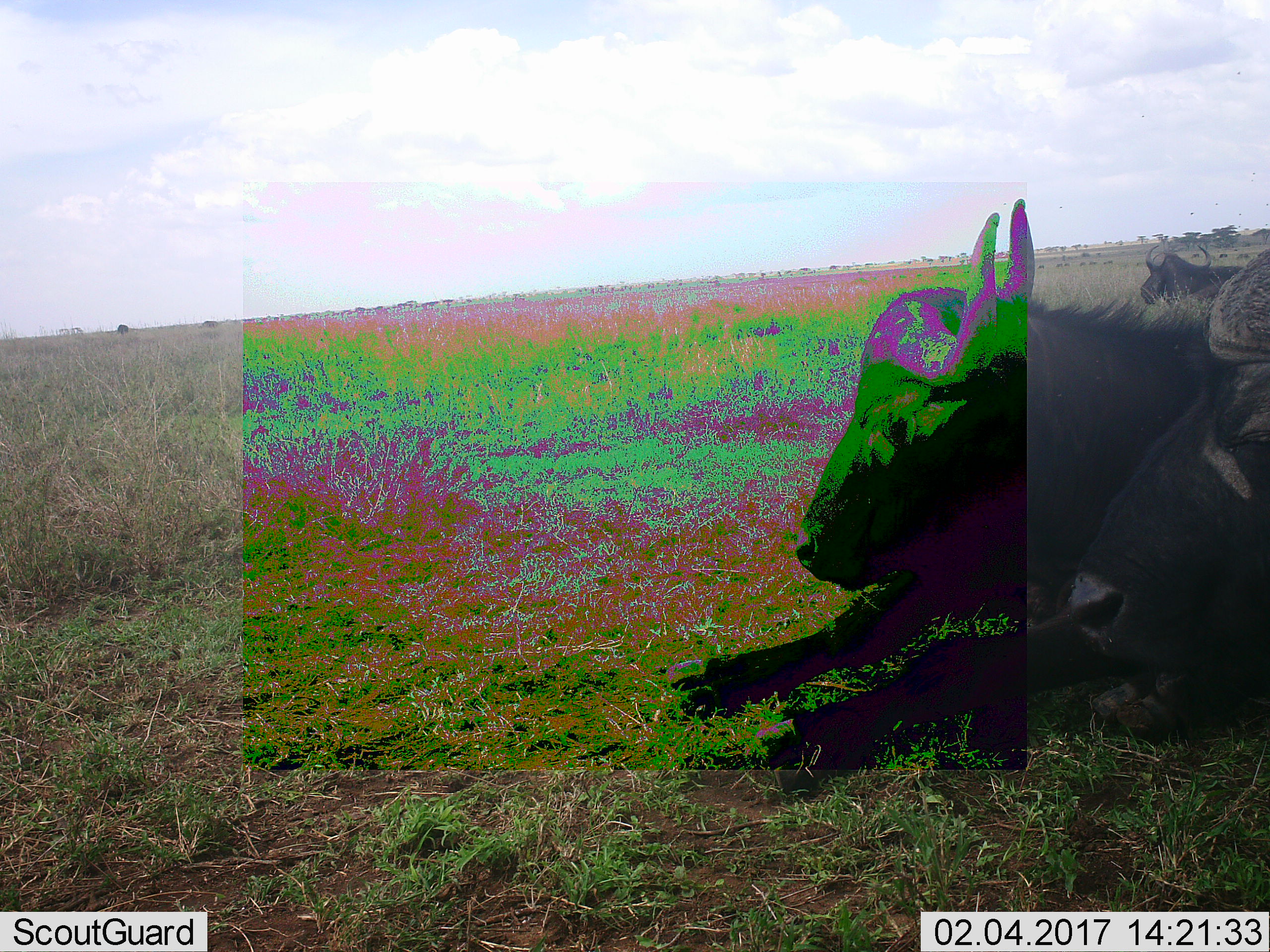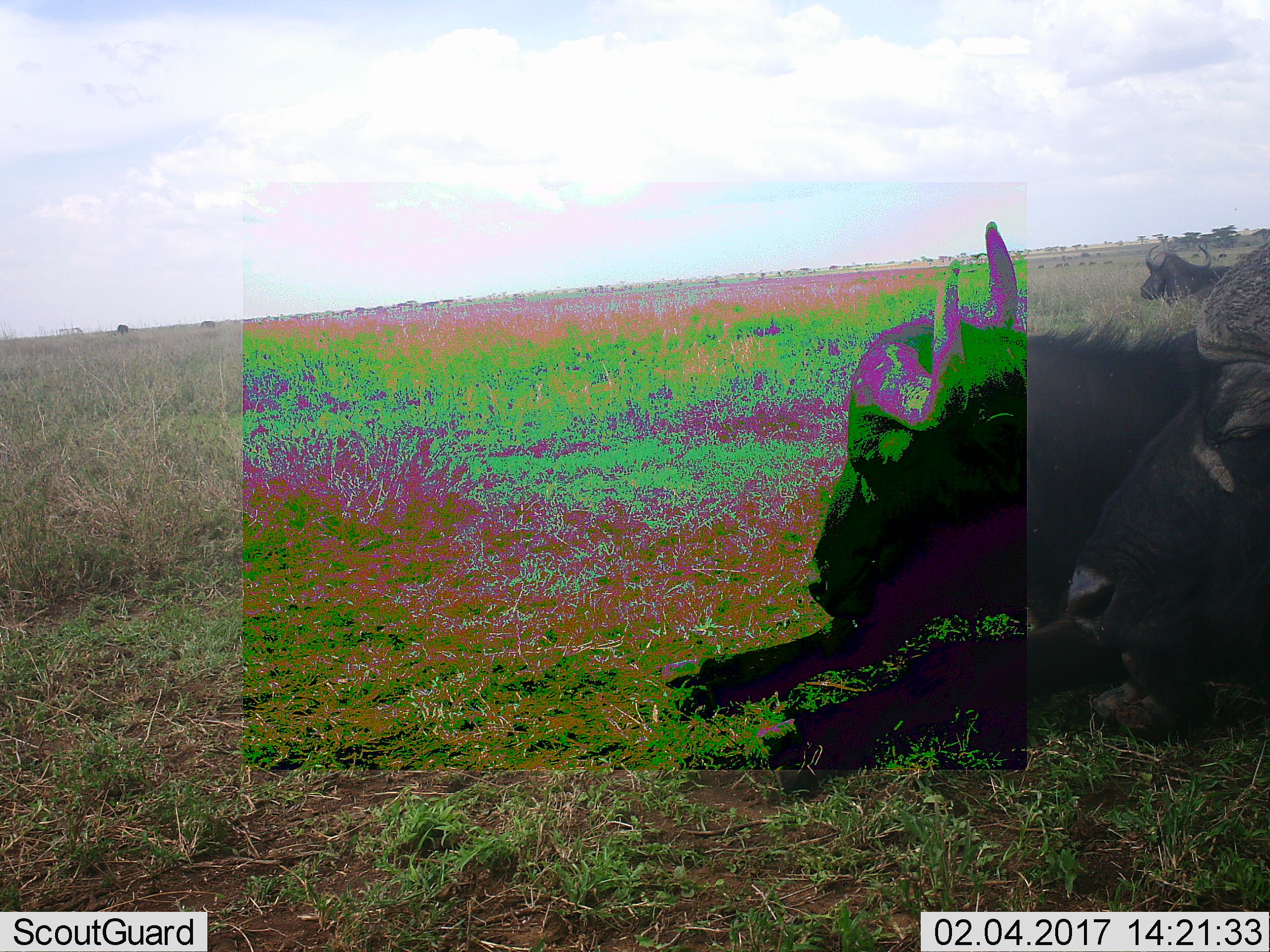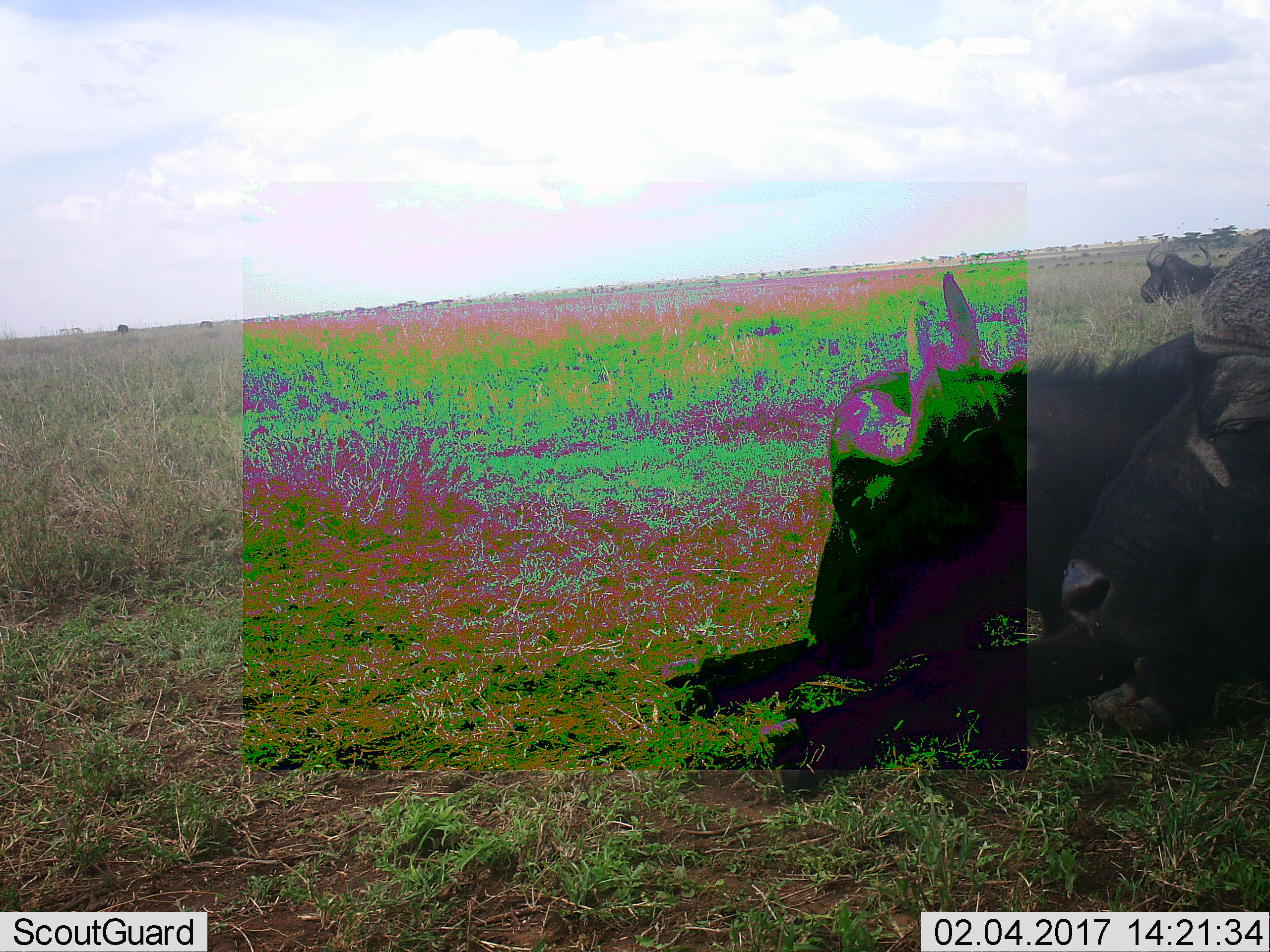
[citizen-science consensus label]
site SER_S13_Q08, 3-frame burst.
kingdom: Animalia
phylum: Chordata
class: Mammalia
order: Artiodactyla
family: Bovidae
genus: Syncerus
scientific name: Syncerus caffer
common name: african buffalo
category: buffalo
Buffalo (african buffalo) (Syncerus caffer), count 3. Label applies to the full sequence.